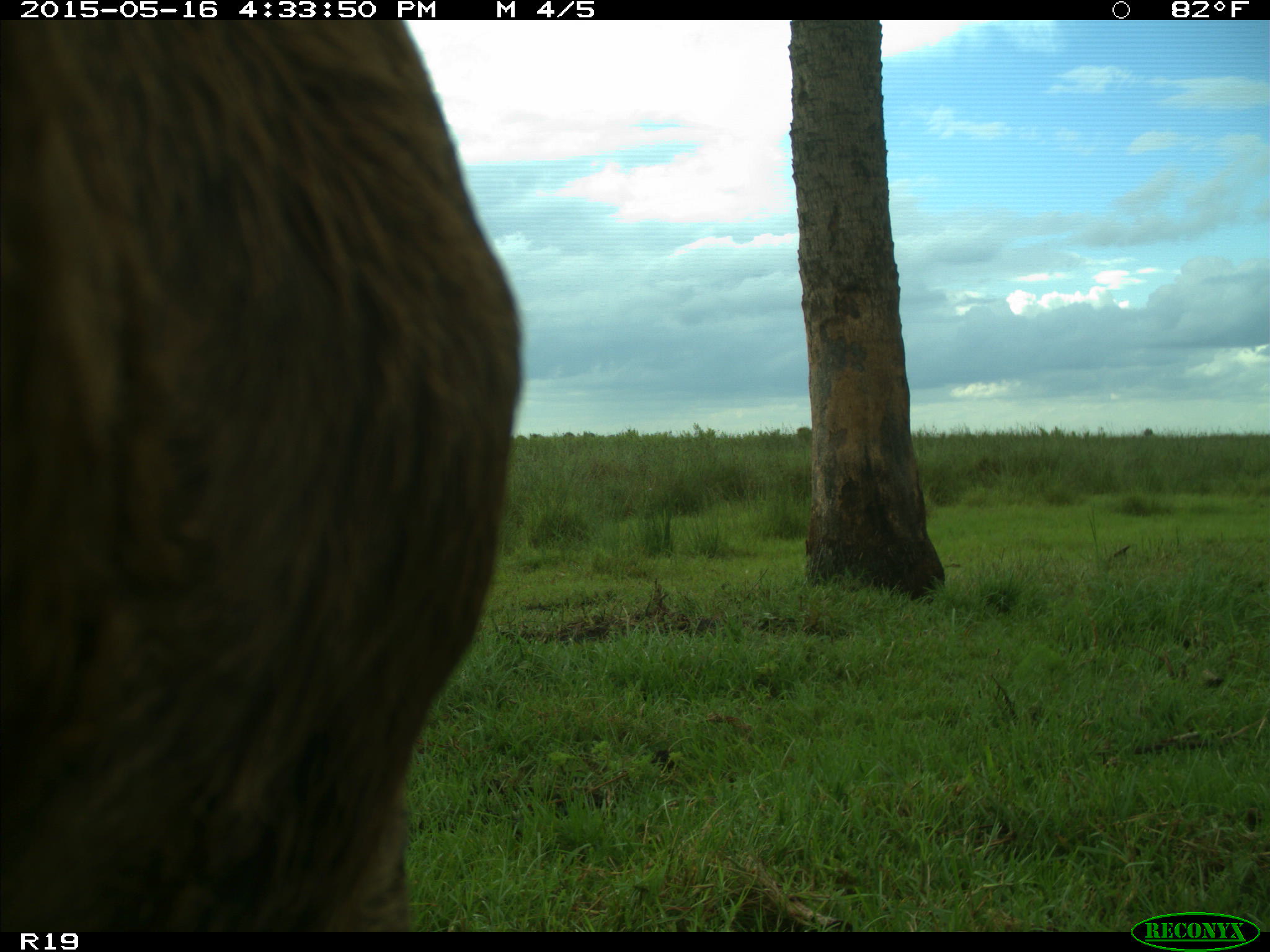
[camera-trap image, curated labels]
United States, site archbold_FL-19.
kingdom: Animalia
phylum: Chordata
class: Mammalia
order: Artiodactyla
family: Bovidae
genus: Bos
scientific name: Bos taurus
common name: domestic cow